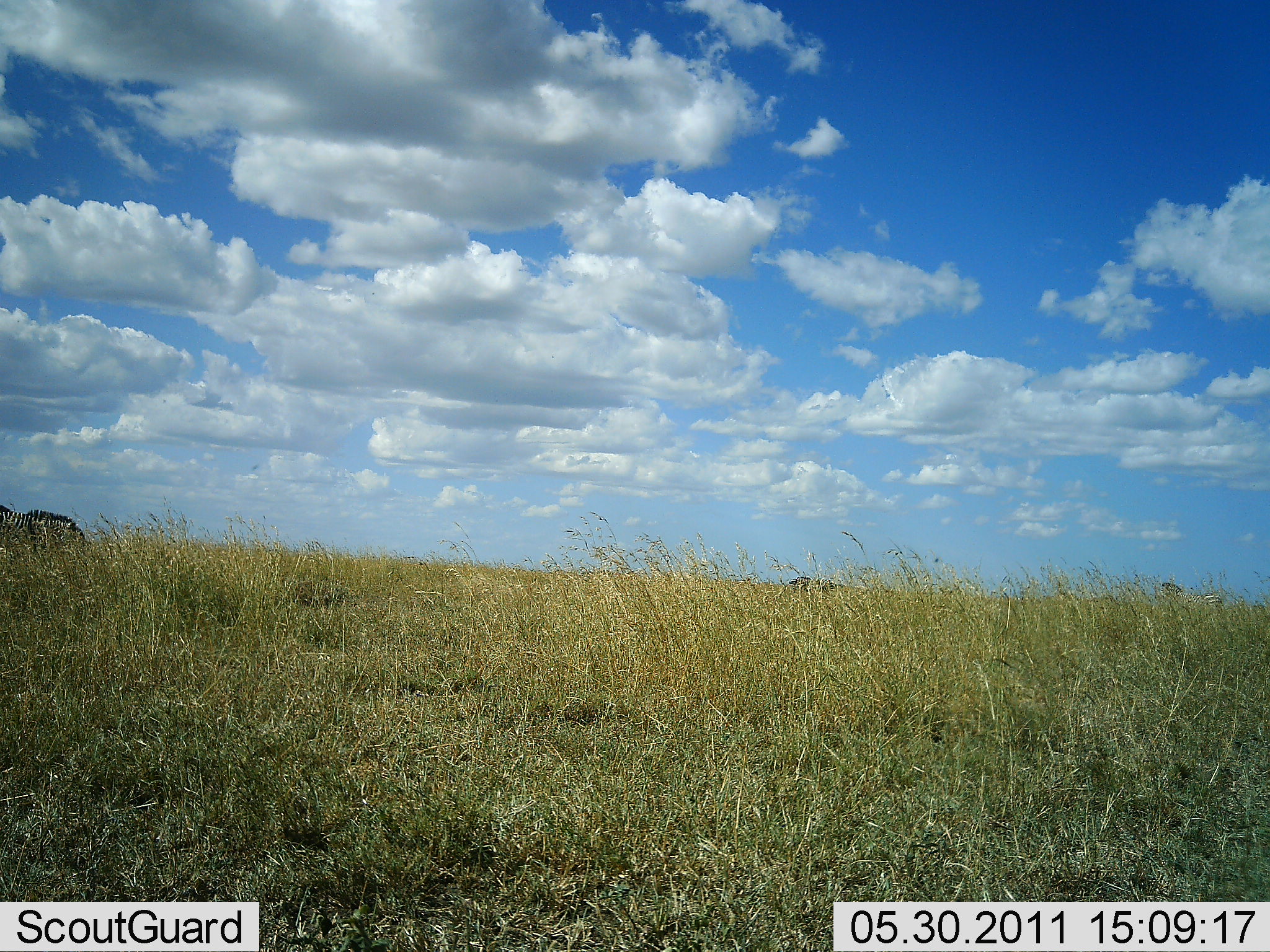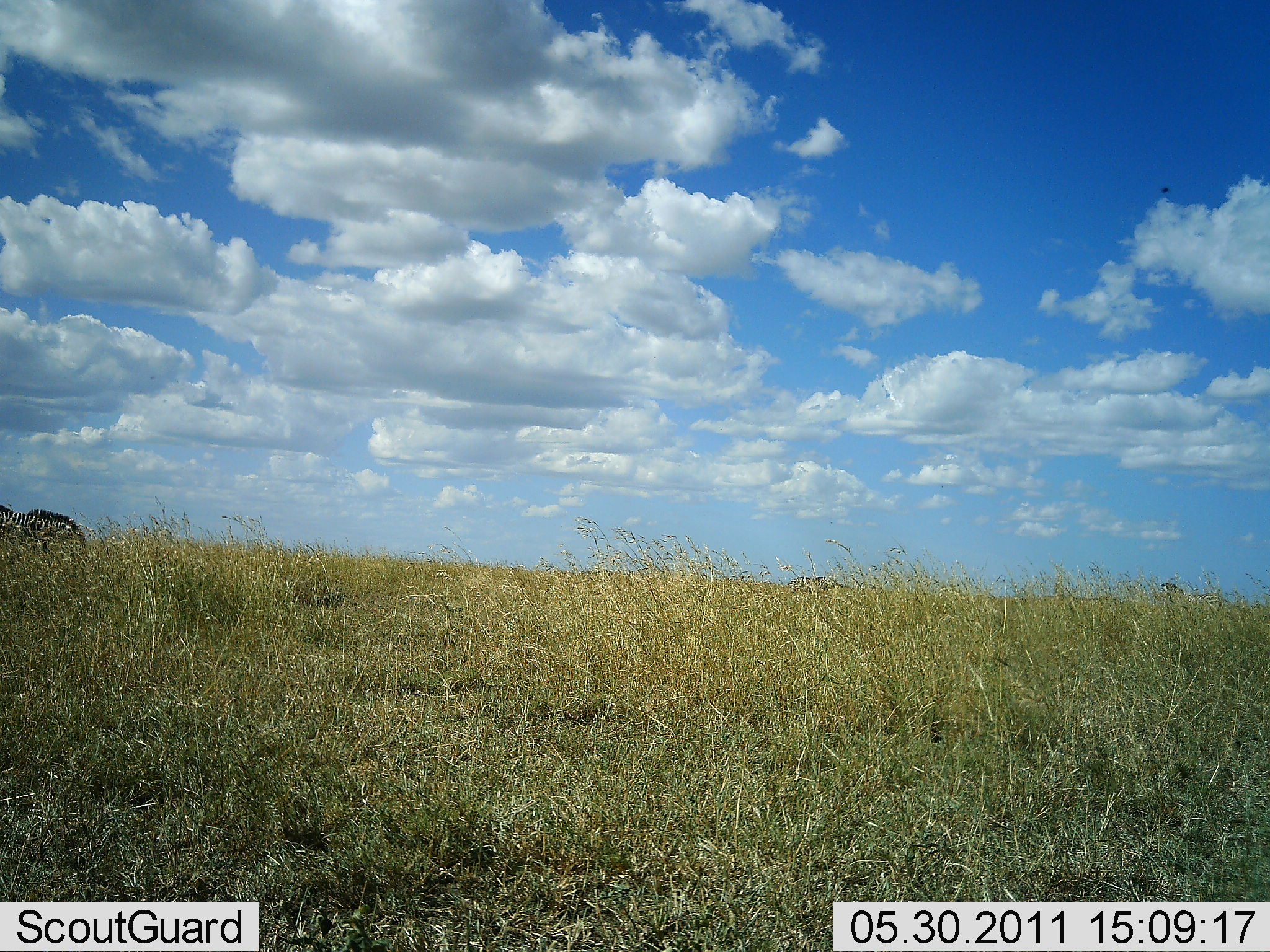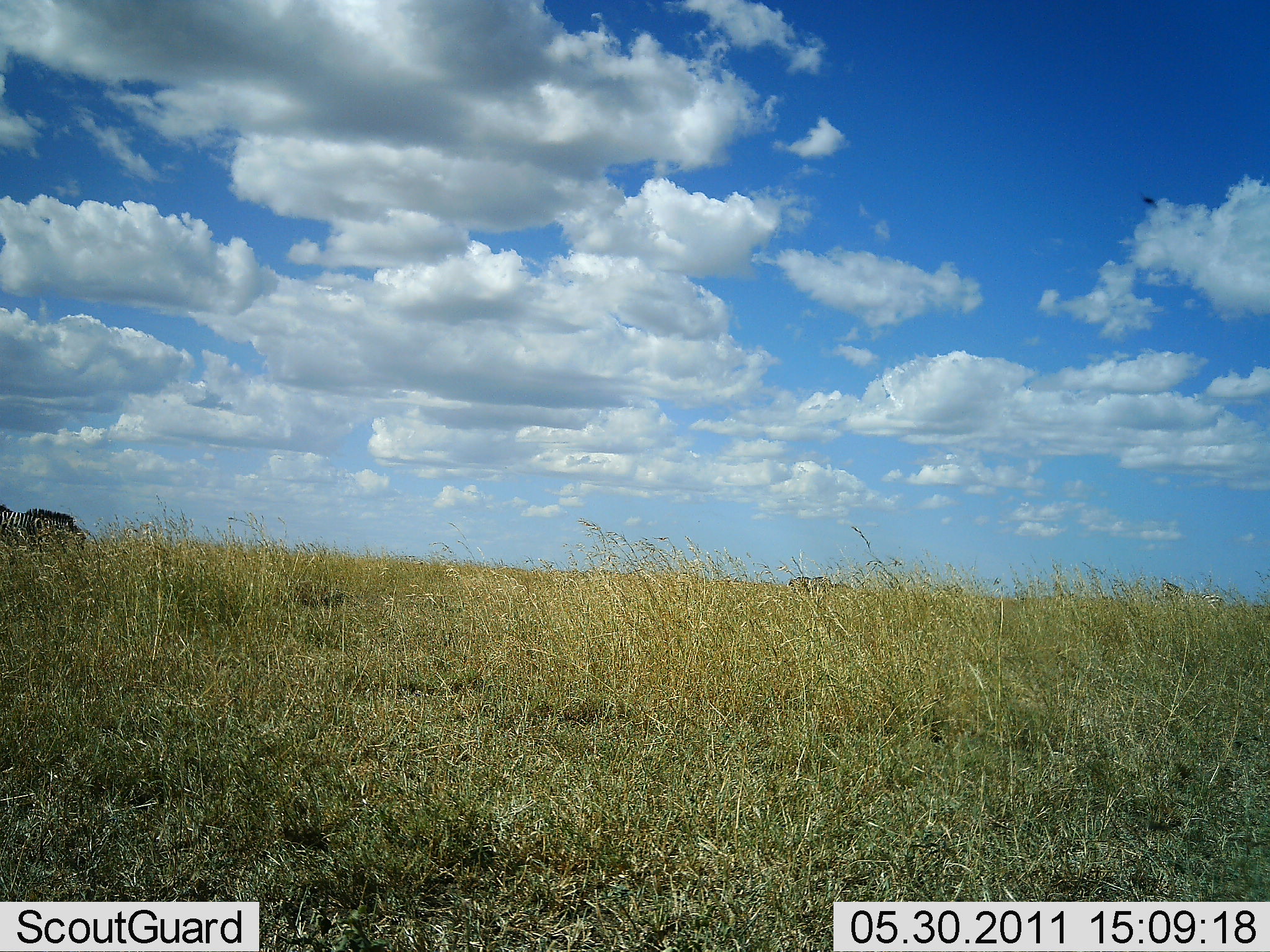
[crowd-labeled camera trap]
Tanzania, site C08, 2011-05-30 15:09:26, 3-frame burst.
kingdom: Animalia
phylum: Chordata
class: Mammalia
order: Perissodactyla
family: Equidae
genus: Equus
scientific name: Equus quagga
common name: plains zebra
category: zebra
Zebra (plains zebra) (Equus quagga), count 1. Behavior (volunteer vote fractions): standing 79%, resting 0%, moving 14%, interacting 0%. Young present (vote fraction): 0%. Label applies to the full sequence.